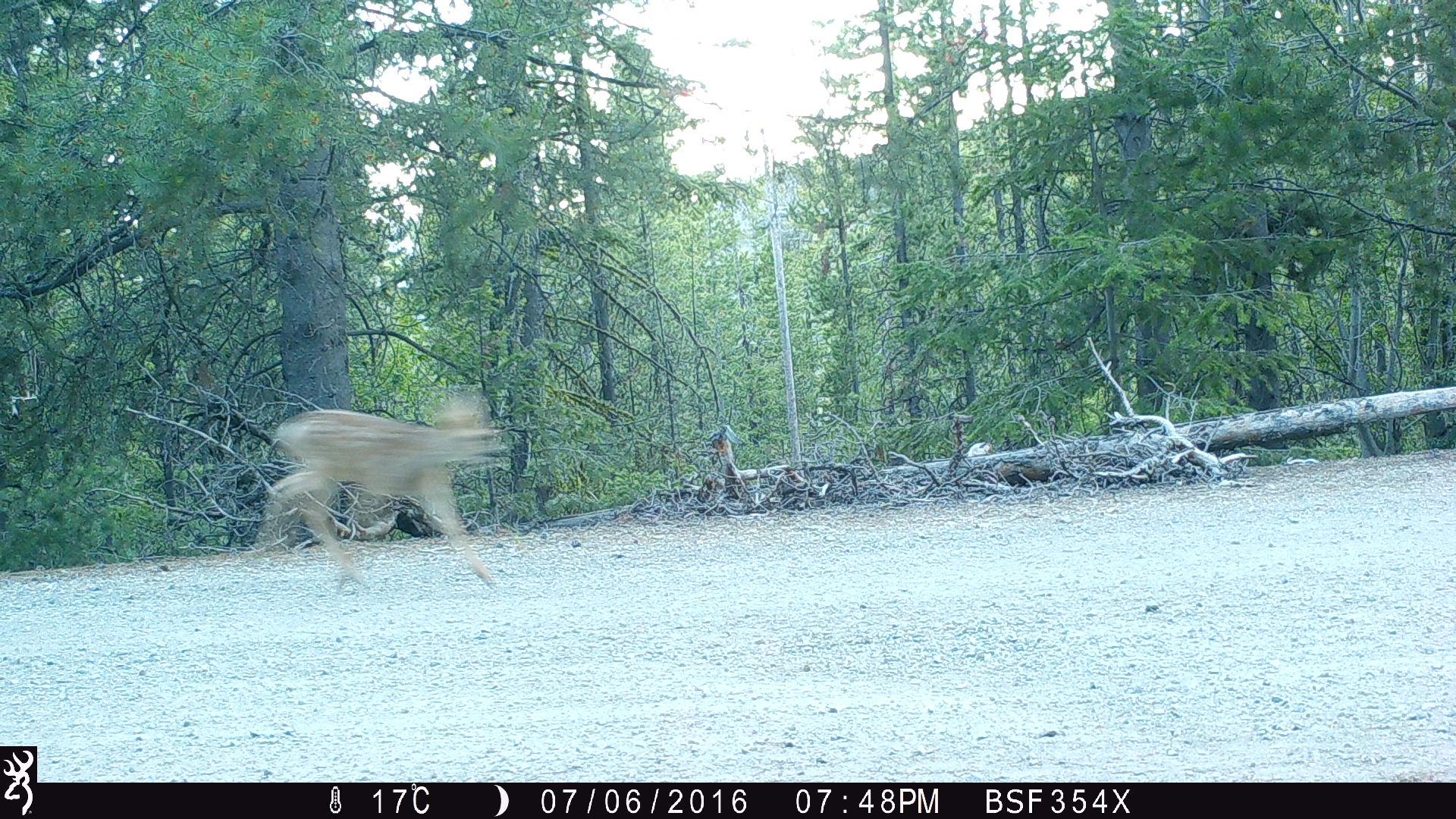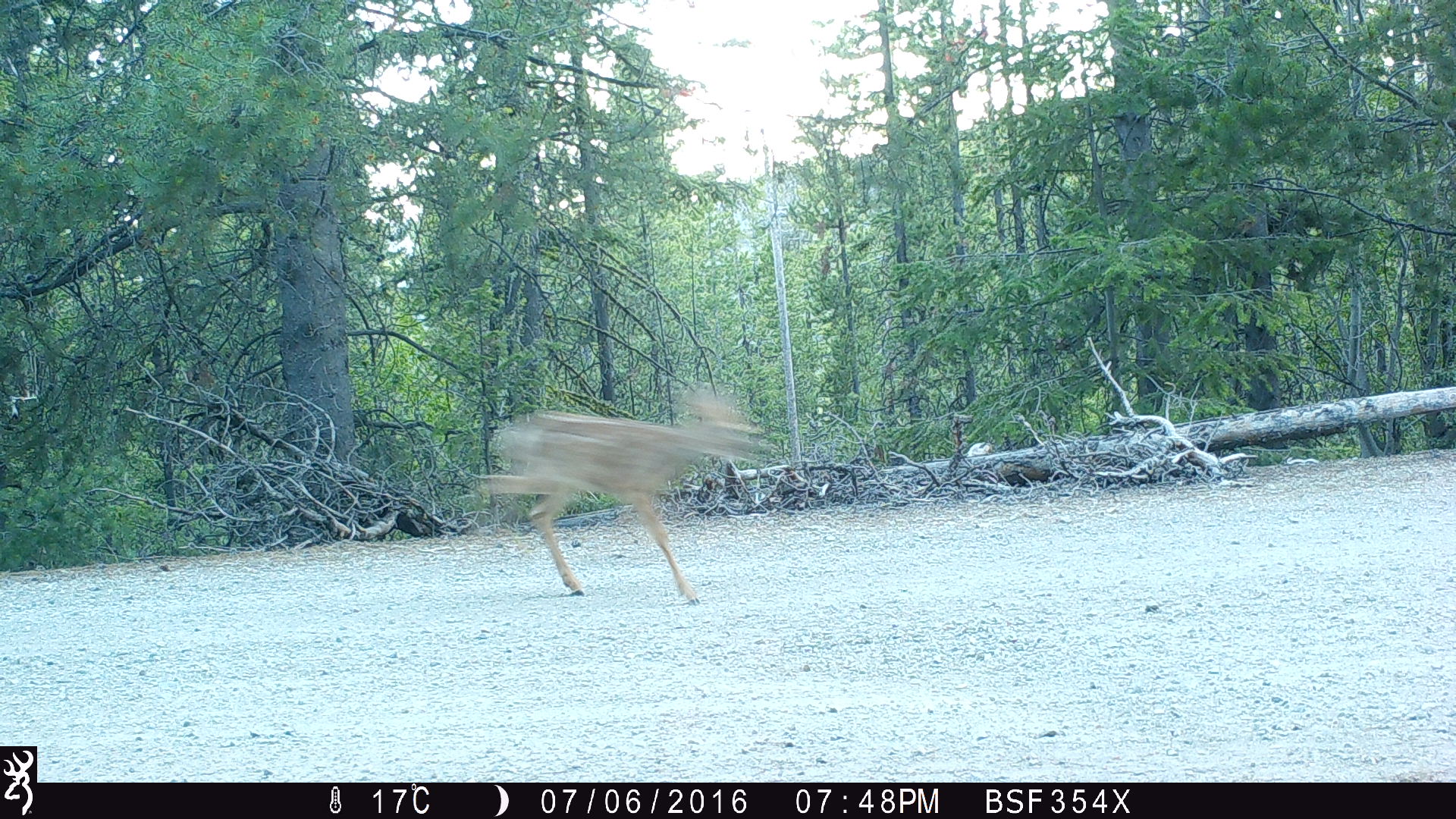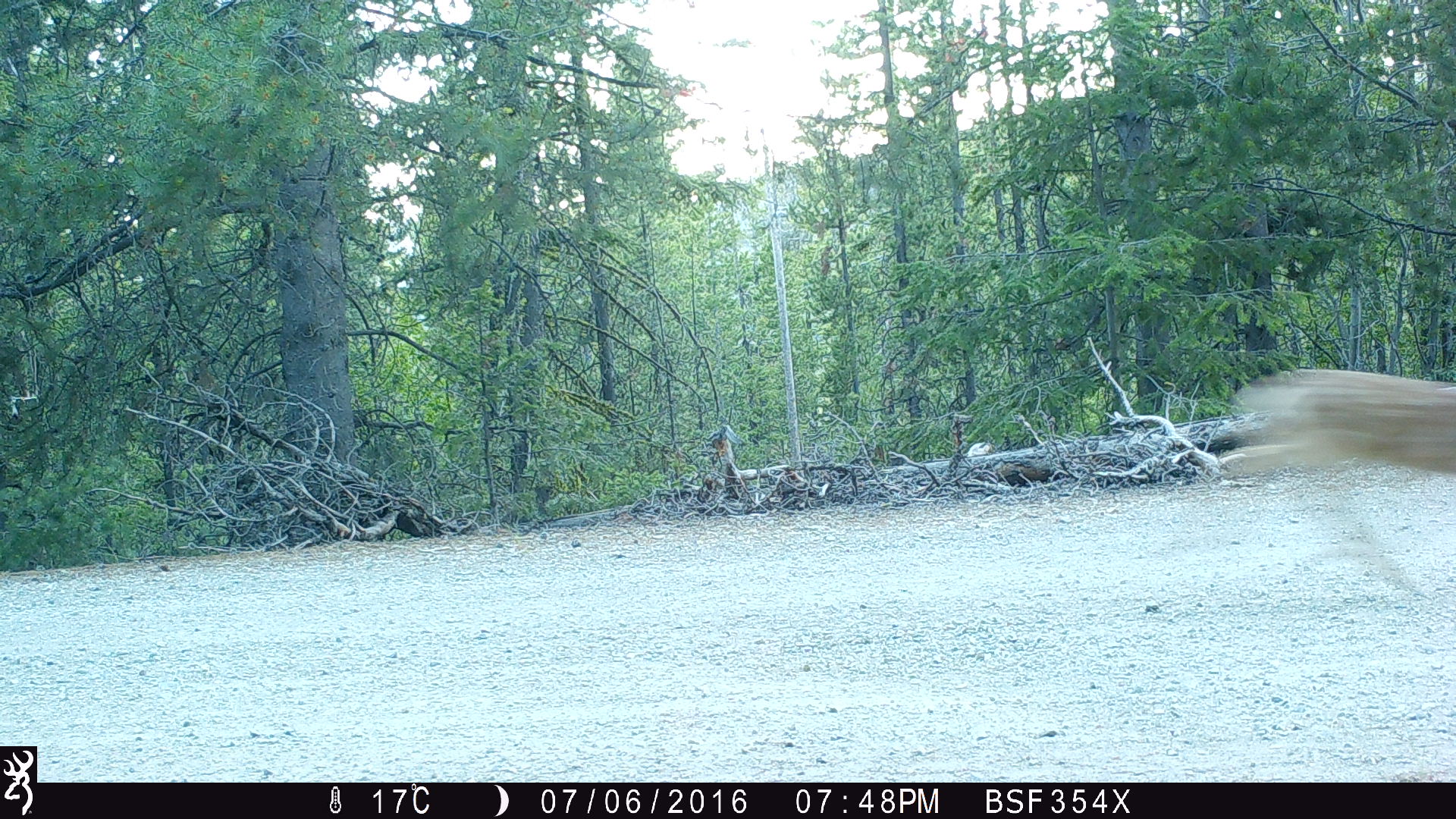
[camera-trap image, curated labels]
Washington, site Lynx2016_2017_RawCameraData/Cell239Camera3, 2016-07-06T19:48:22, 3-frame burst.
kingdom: Animalia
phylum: Chordata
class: Mammalia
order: Artiodactyla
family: Cervidae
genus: Odocoileus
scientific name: Odocoileus hemionus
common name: mule deer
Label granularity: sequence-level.